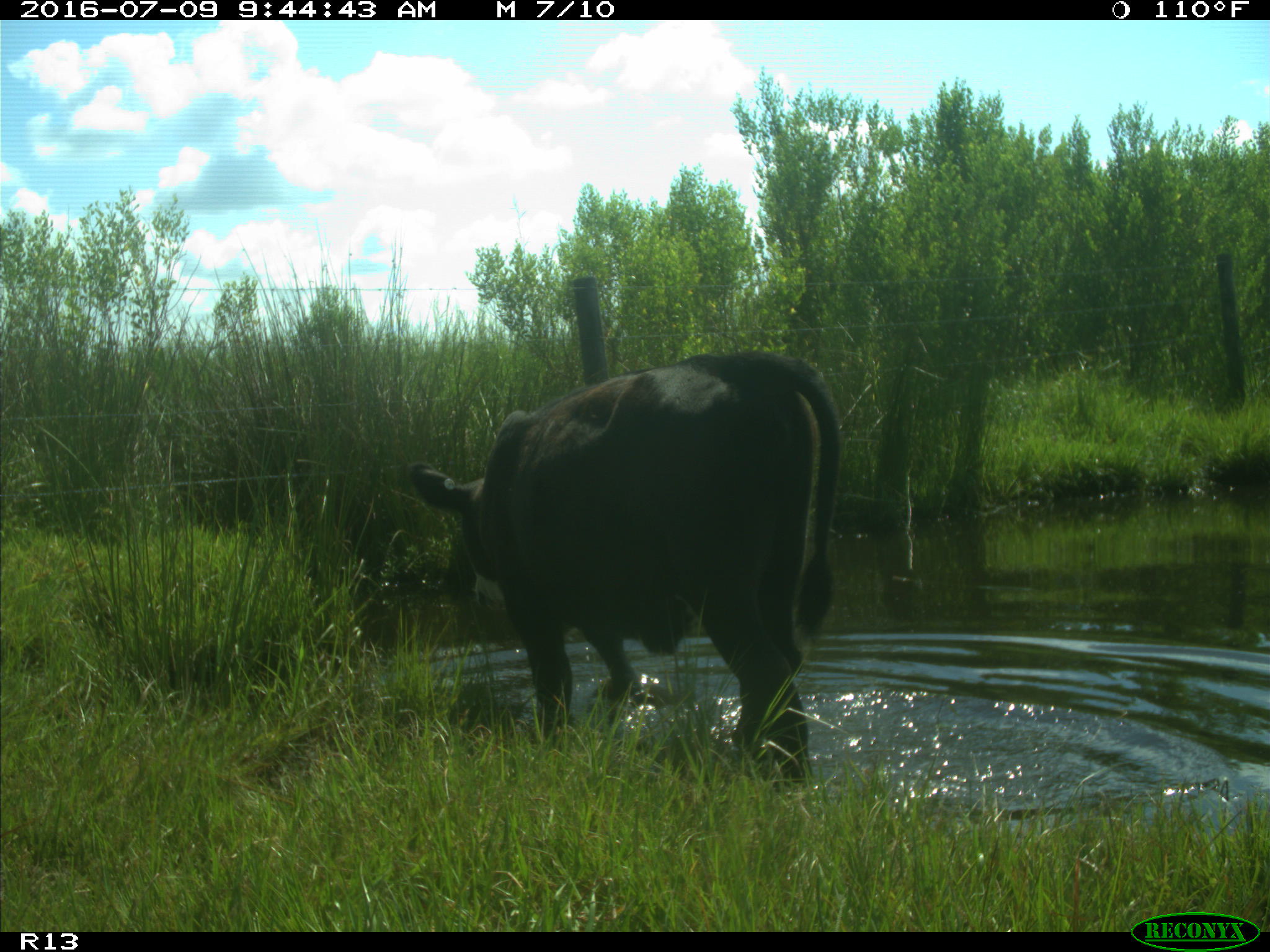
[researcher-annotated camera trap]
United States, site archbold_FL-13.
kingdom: Animalia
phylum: Chordata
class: Mammalia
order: Artiodactyla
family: Bovidae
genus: Bos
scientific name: Bos taurus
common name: domestic cow